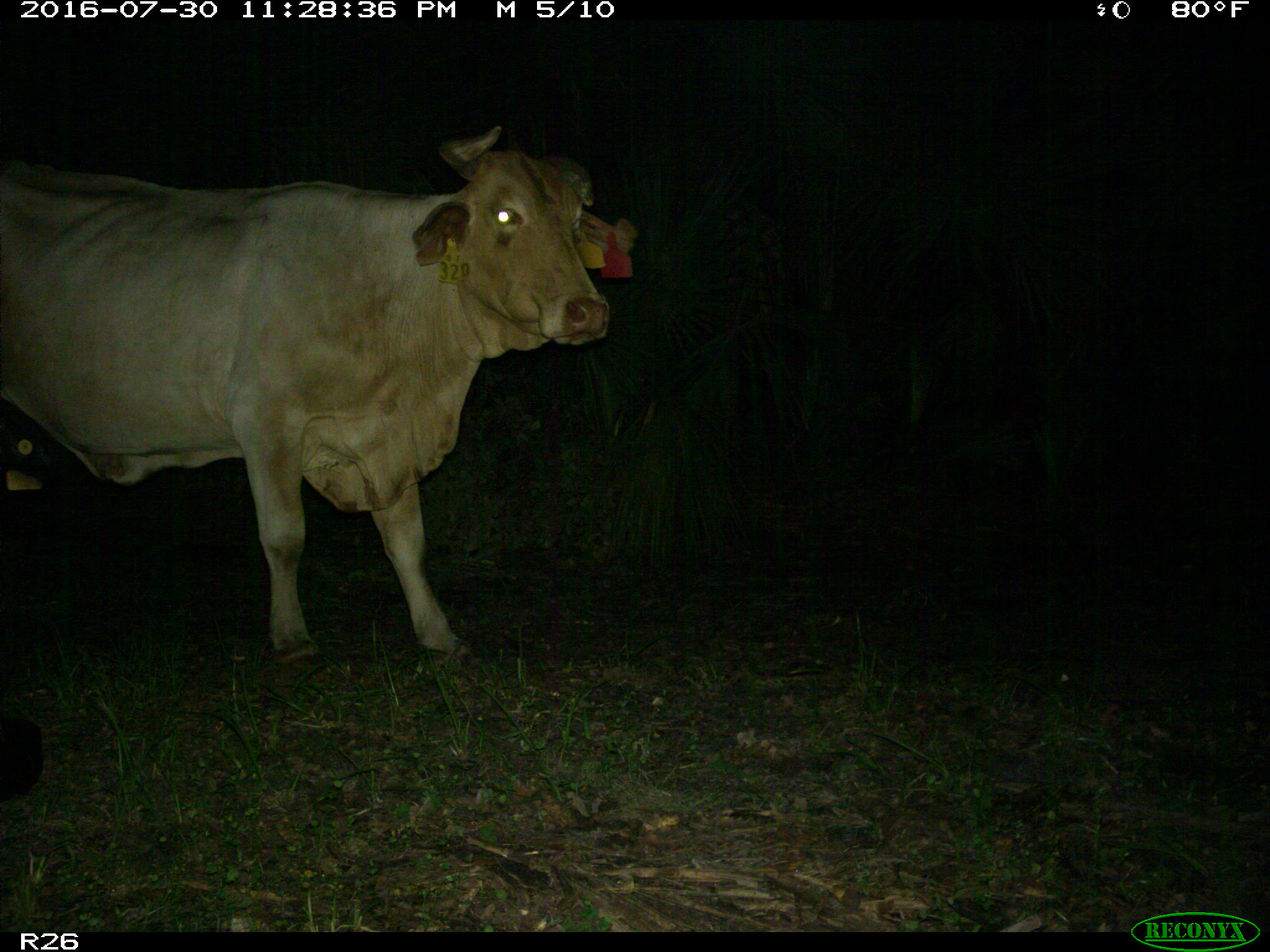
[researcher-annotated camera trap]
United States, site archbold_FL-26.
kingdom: Animalia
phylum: Chordata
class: Mammalia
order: Artiodactyla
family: Bovidae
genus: Bos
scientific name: Bos taurus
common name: domestic cow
Bos taurus (domestic cow).